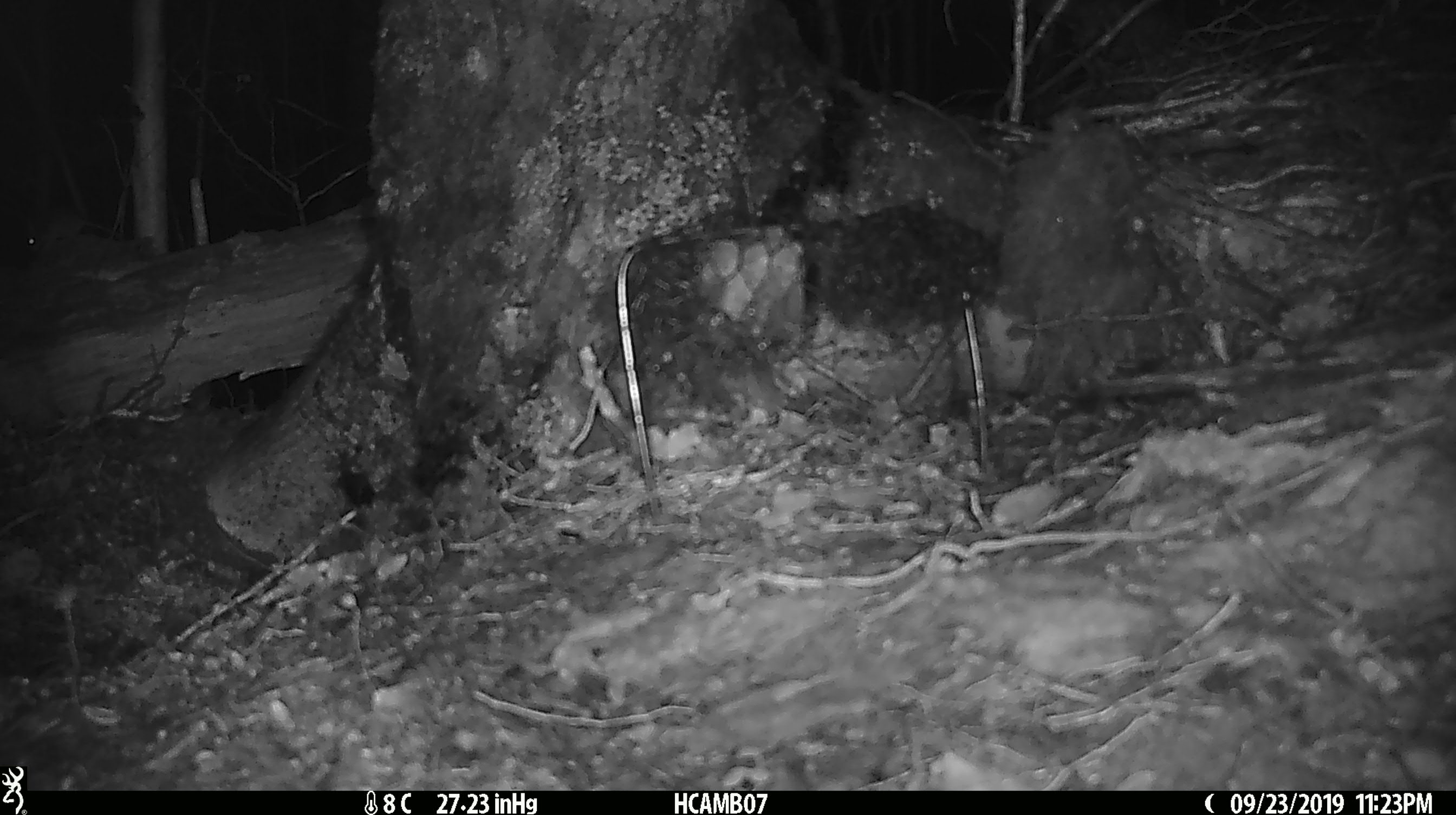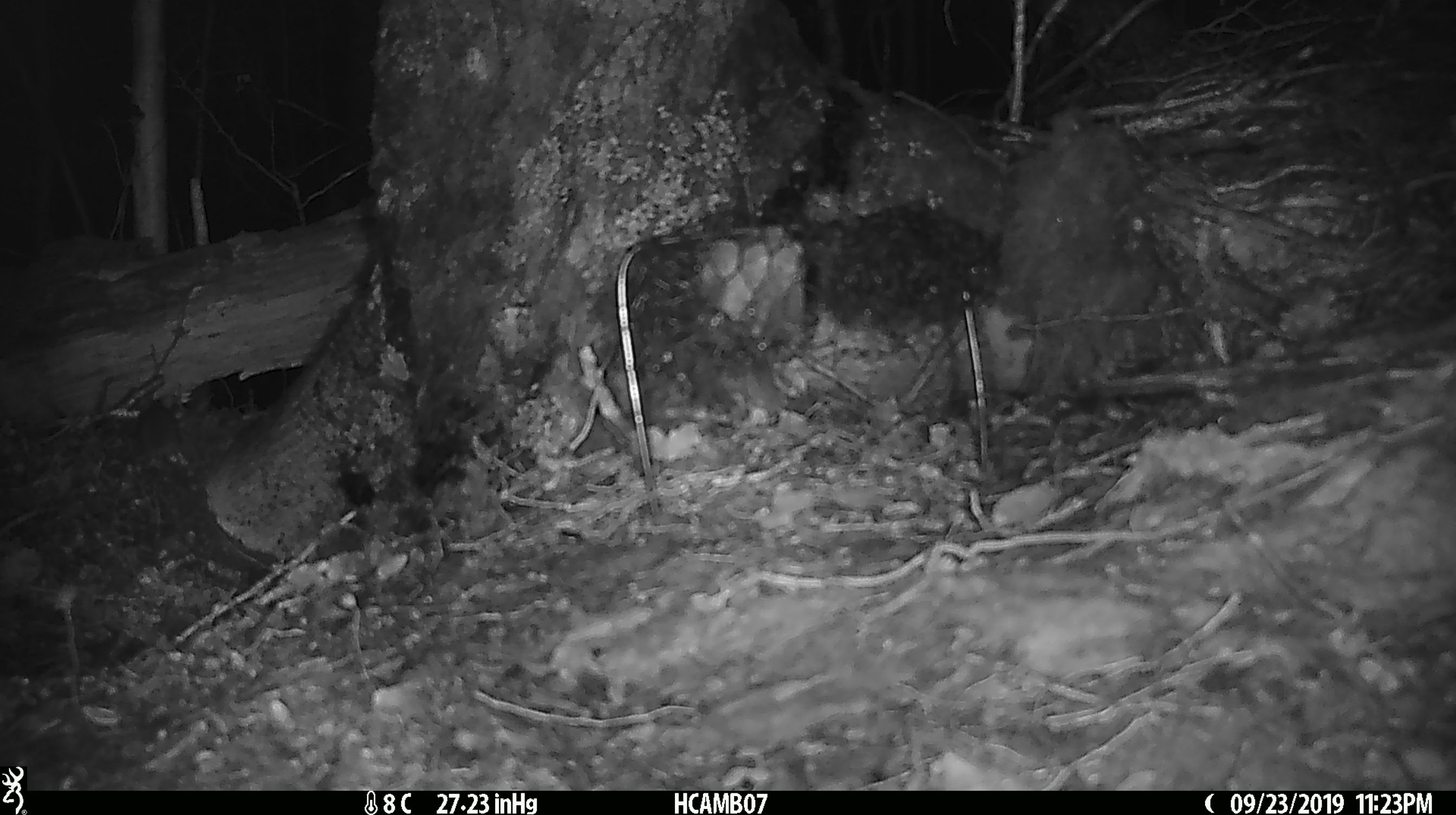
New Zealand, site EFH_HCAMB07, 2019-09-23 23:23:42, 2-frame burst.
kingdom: Animalia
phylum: Chordata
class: Mammalia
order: Rodentia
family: Muridae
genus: Mus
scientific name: Mus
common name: mouse